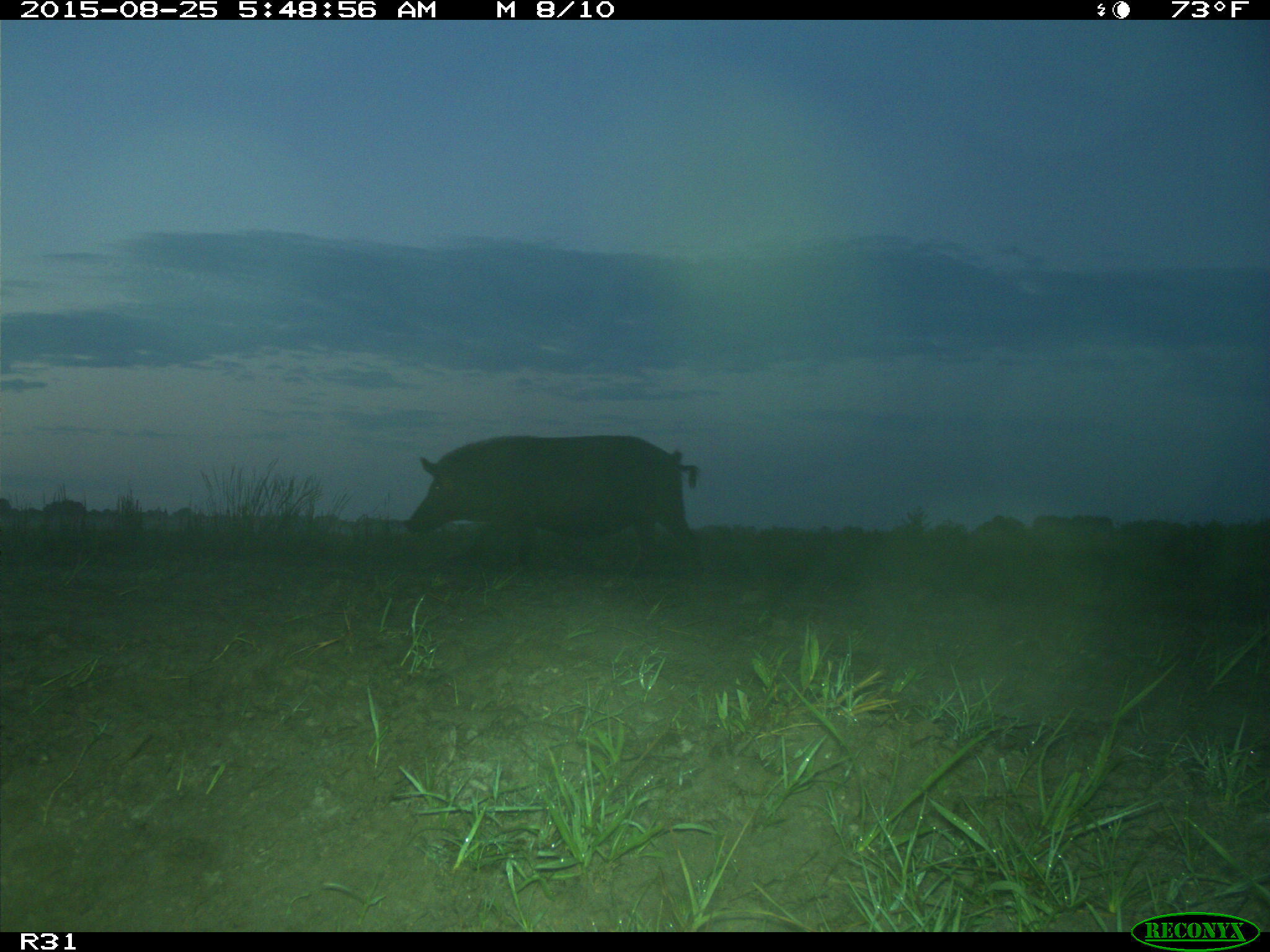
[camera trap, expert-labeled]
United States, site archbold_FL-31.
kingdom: Animalia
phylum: Chordata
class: Mammalia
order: Artiodactyla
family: Suidae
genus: Sus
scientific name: Sus scrofa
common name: wild boar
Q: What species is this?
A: Sus scrofa (wild boar).